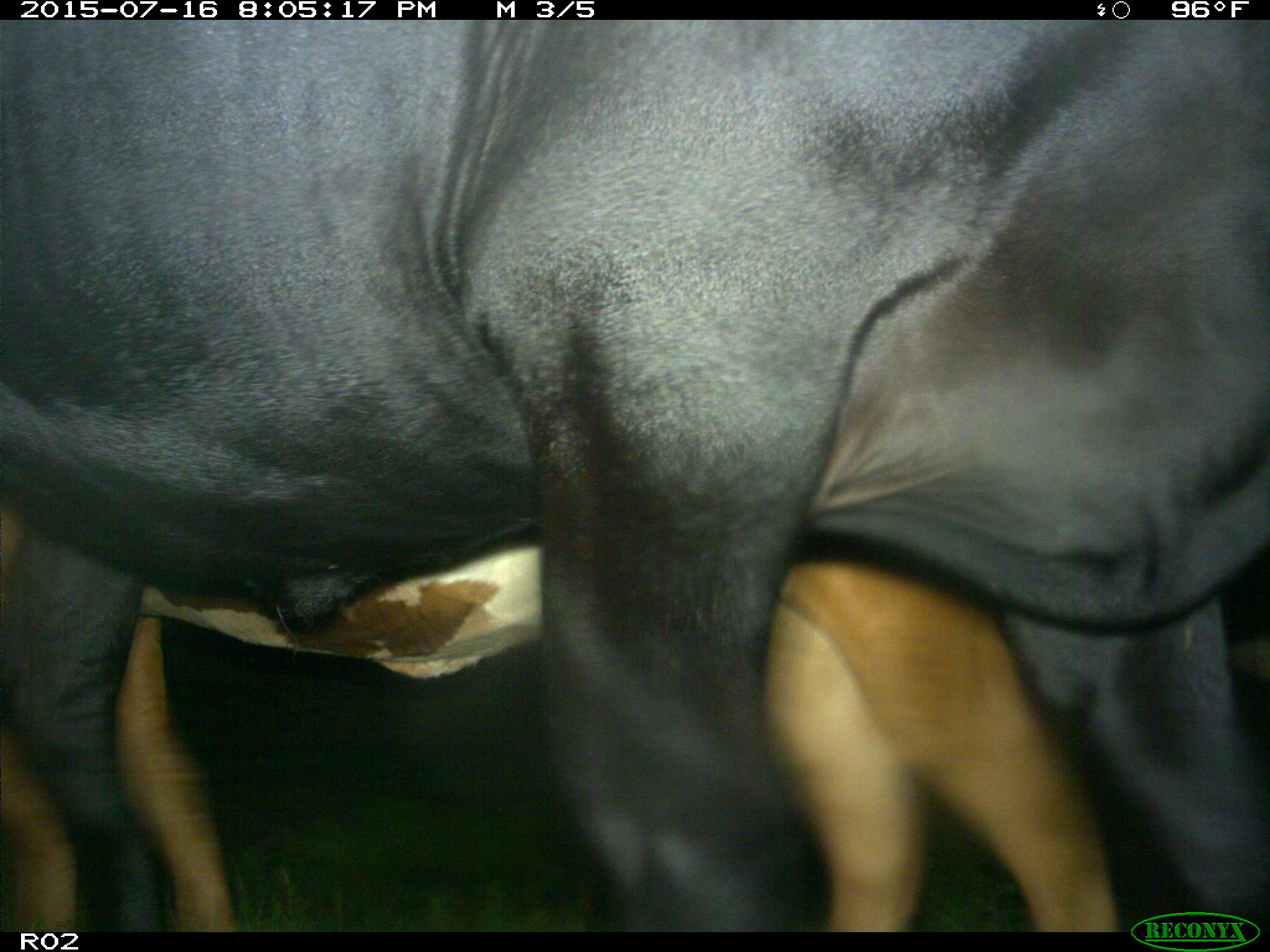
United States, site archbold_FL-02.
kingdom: Animalia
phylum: Chordata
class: Mammalia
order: Artiodactyla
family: Bovidae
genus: Bos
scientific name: Bos taurus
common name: domestic cow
Bos taurus (domestic cow).